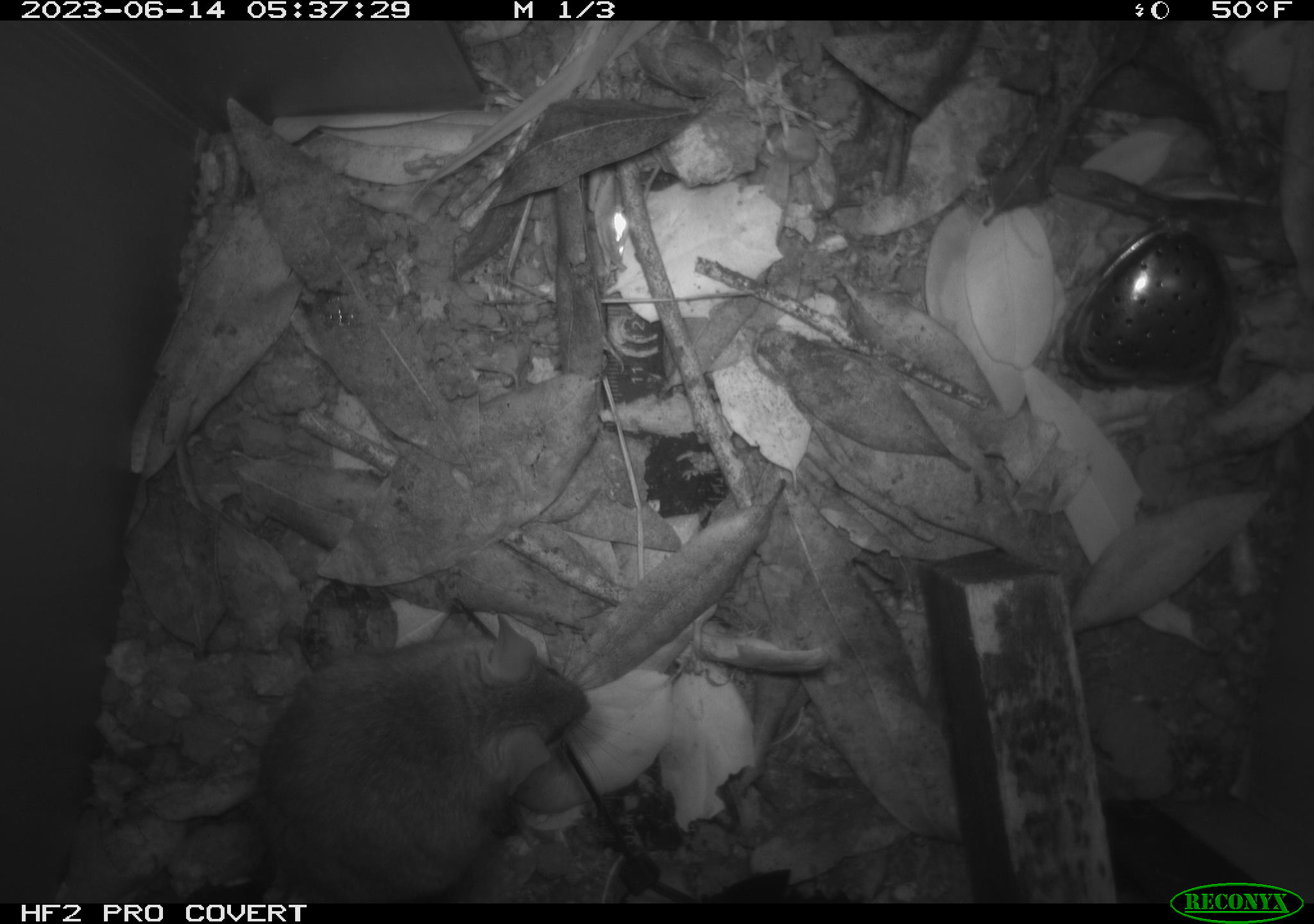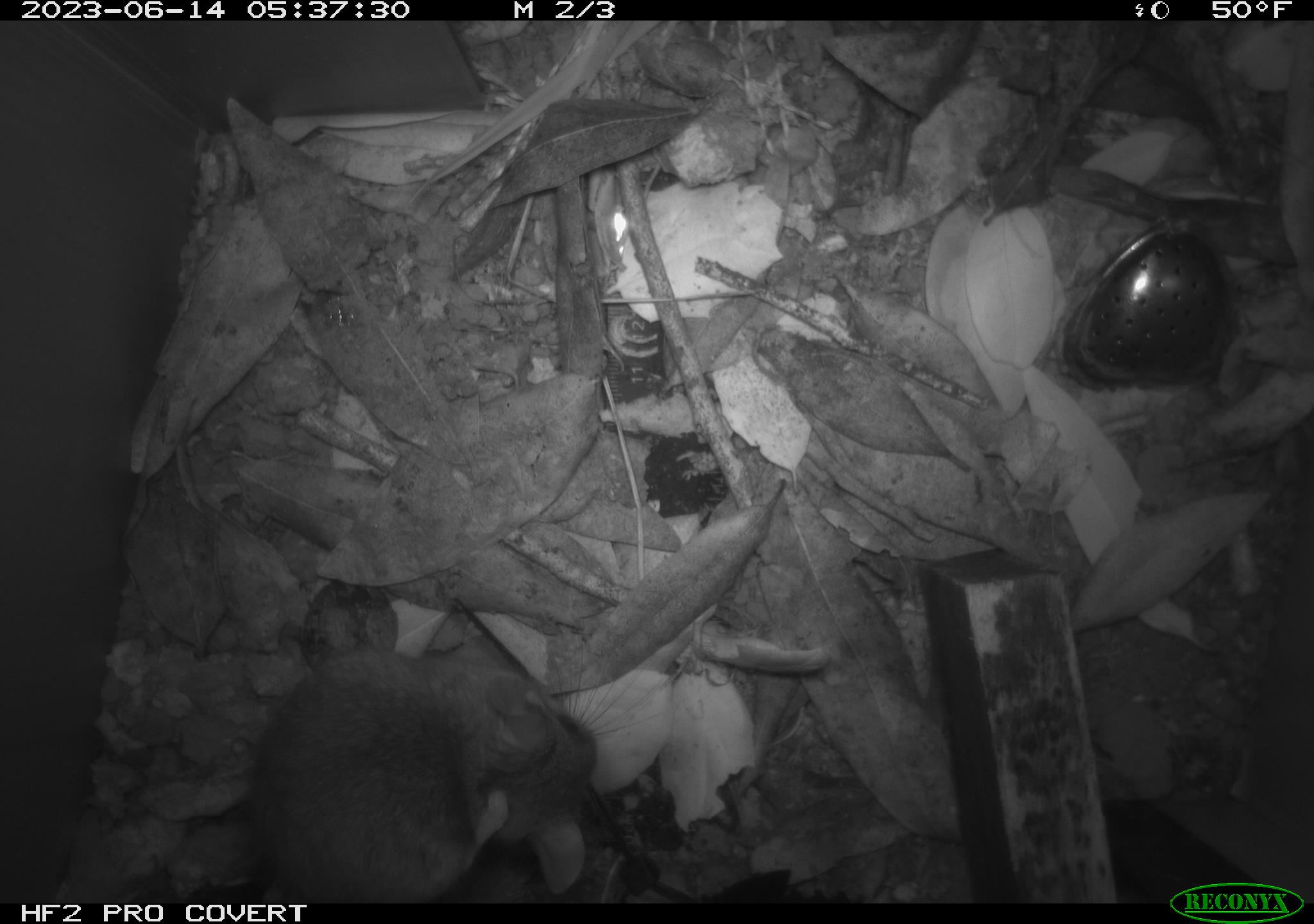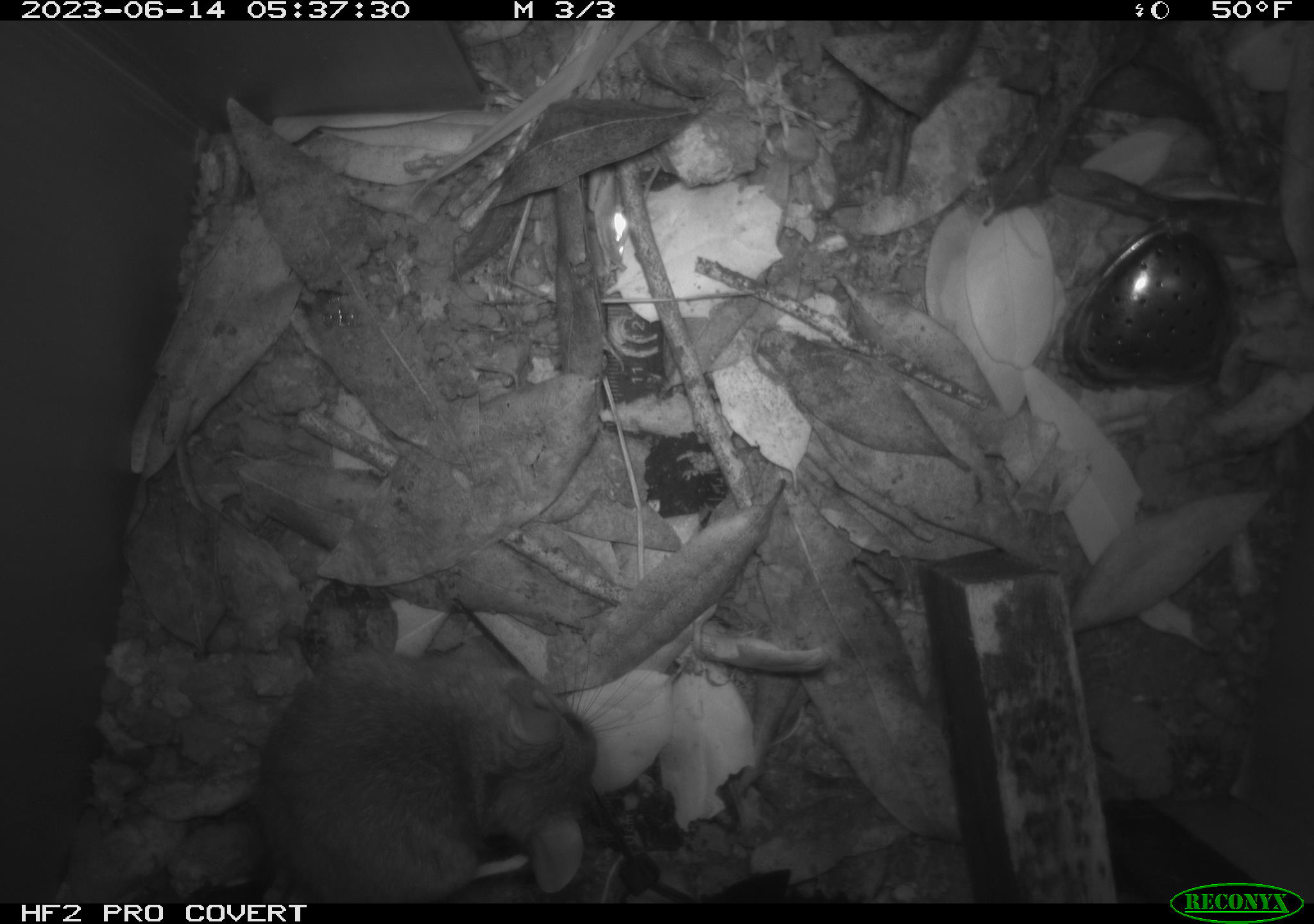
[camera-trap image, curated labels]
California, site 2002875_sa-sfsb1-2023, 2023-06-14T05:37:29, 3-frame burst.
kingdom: Animalia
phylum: Chordata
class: Mammalia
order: Rodentia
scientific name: Rodentia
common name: mouse species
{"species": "mouse species (Rodentia)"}